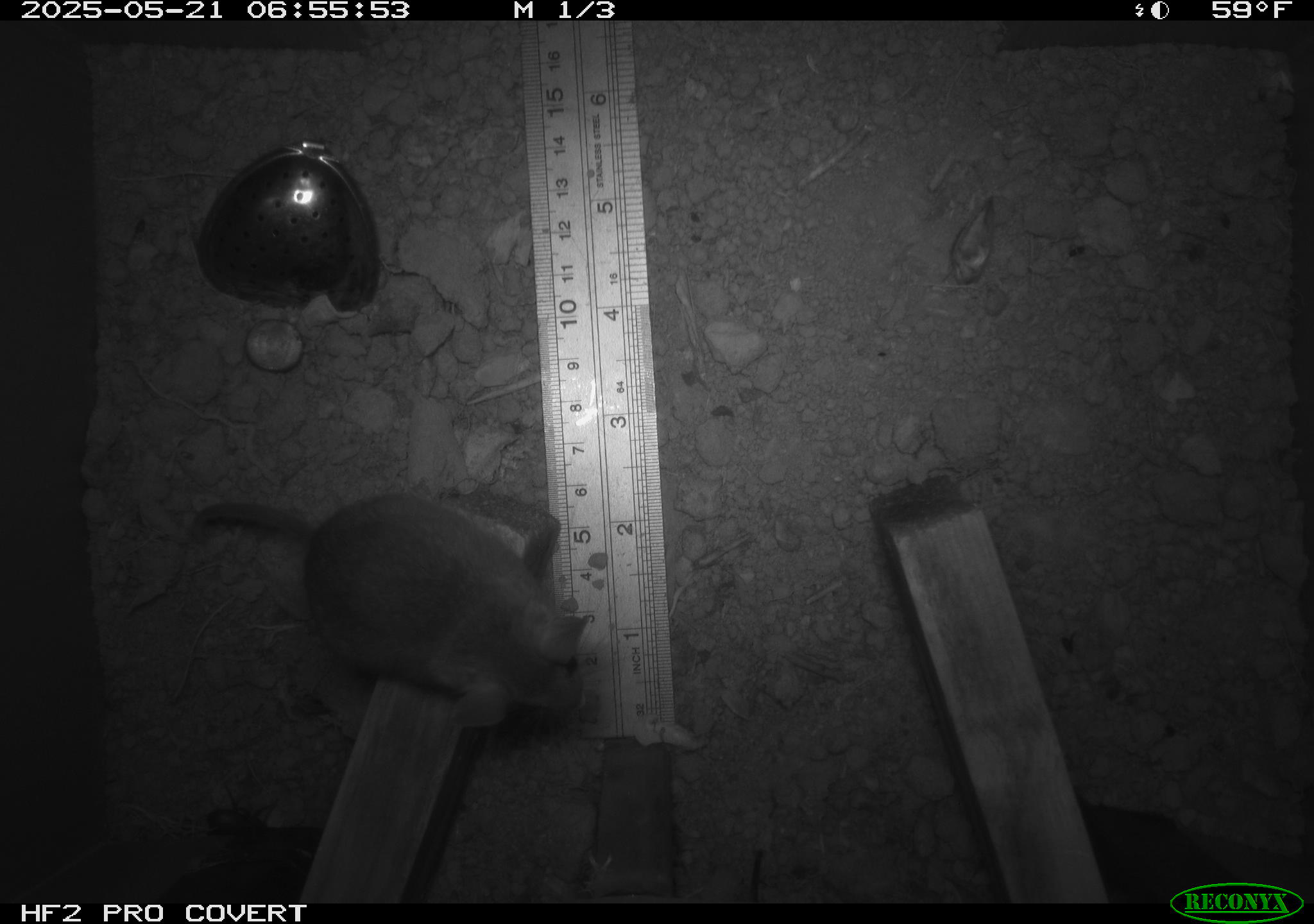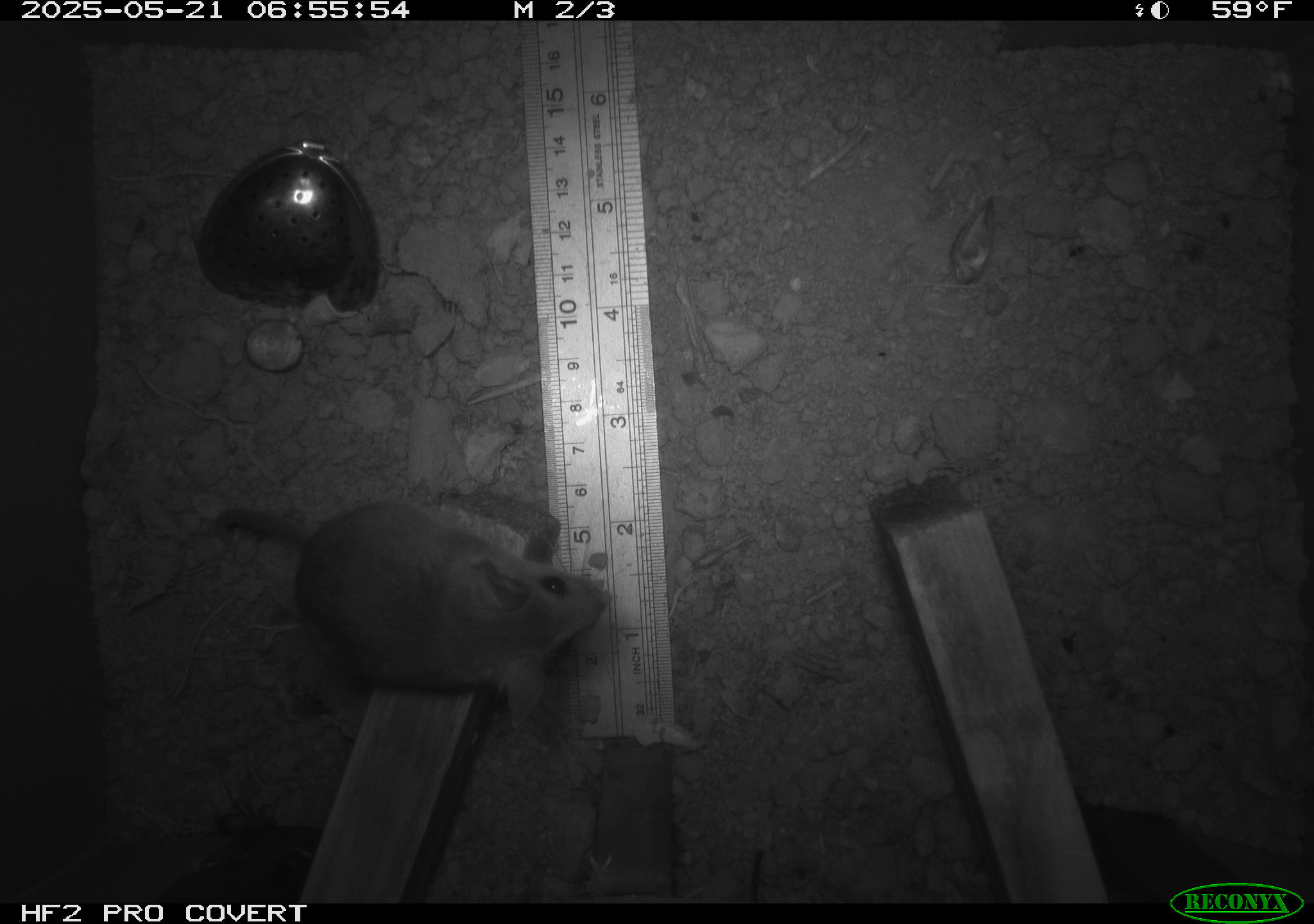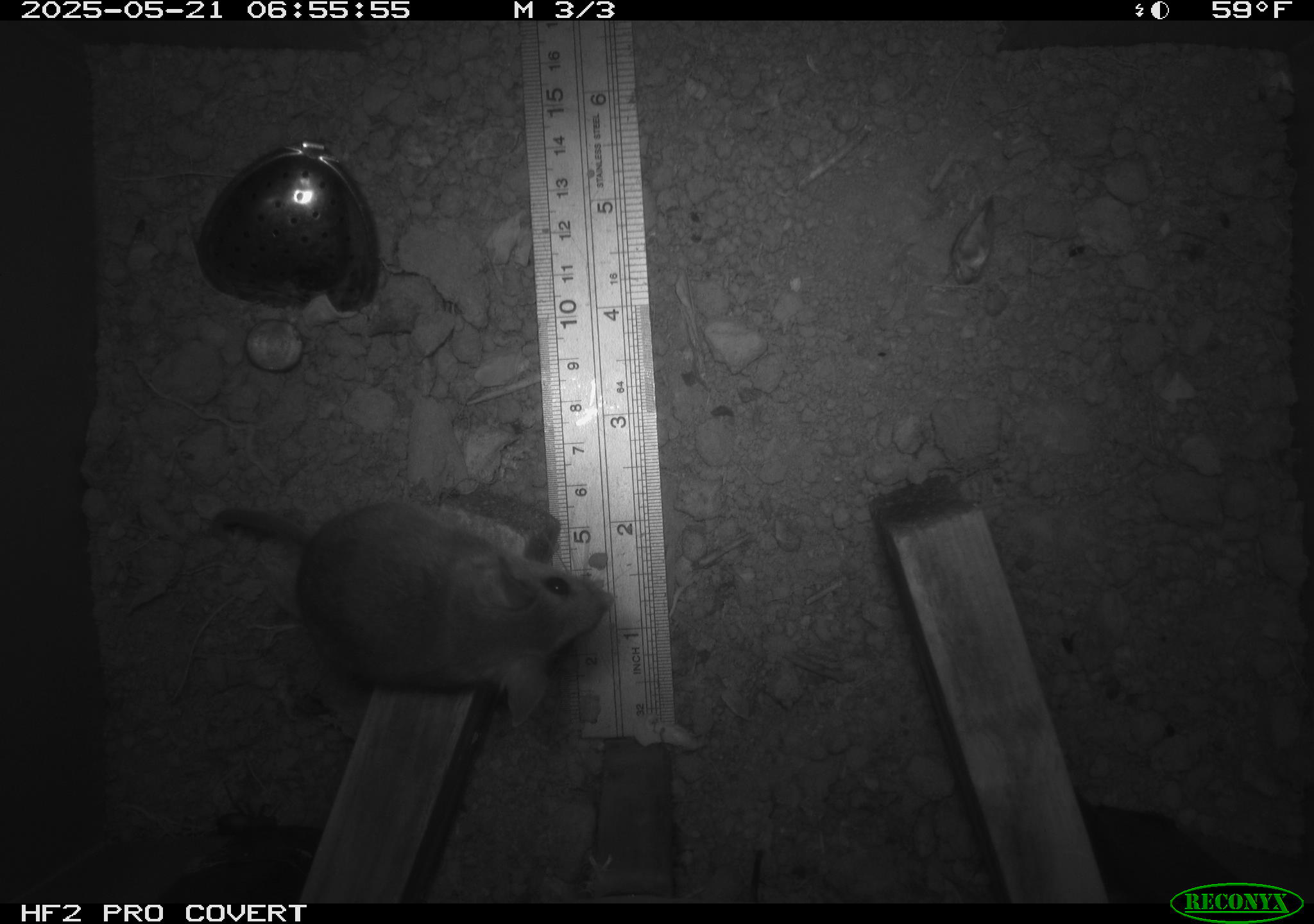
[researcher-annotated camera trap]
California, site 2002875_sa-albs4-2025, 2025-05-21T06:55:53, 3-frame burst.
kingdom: Animalia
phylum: Chordata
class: Mammalia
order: Rodentia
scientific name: Rodentia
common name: mouse species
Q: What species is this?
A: Mouse species (Rodentia).